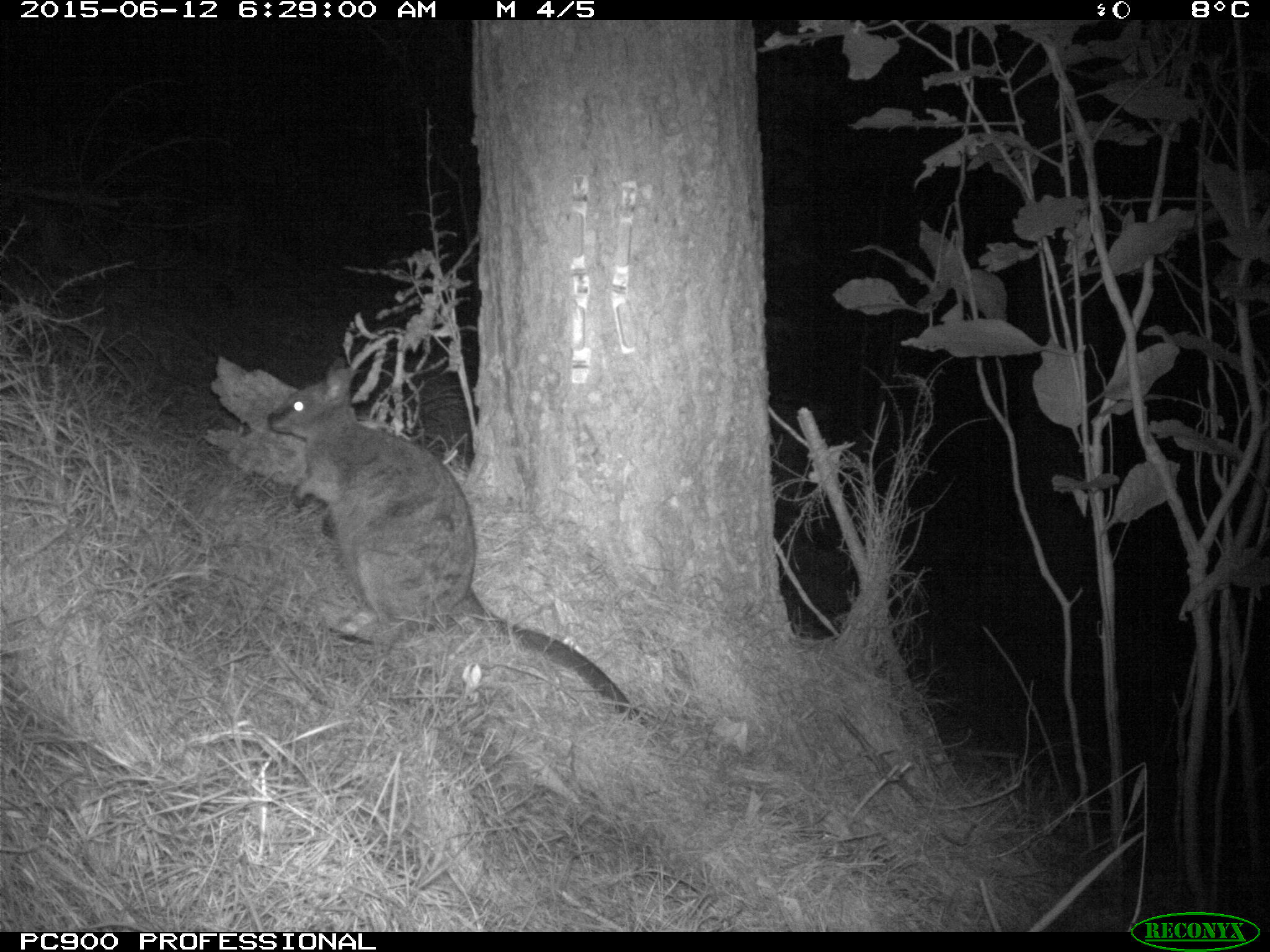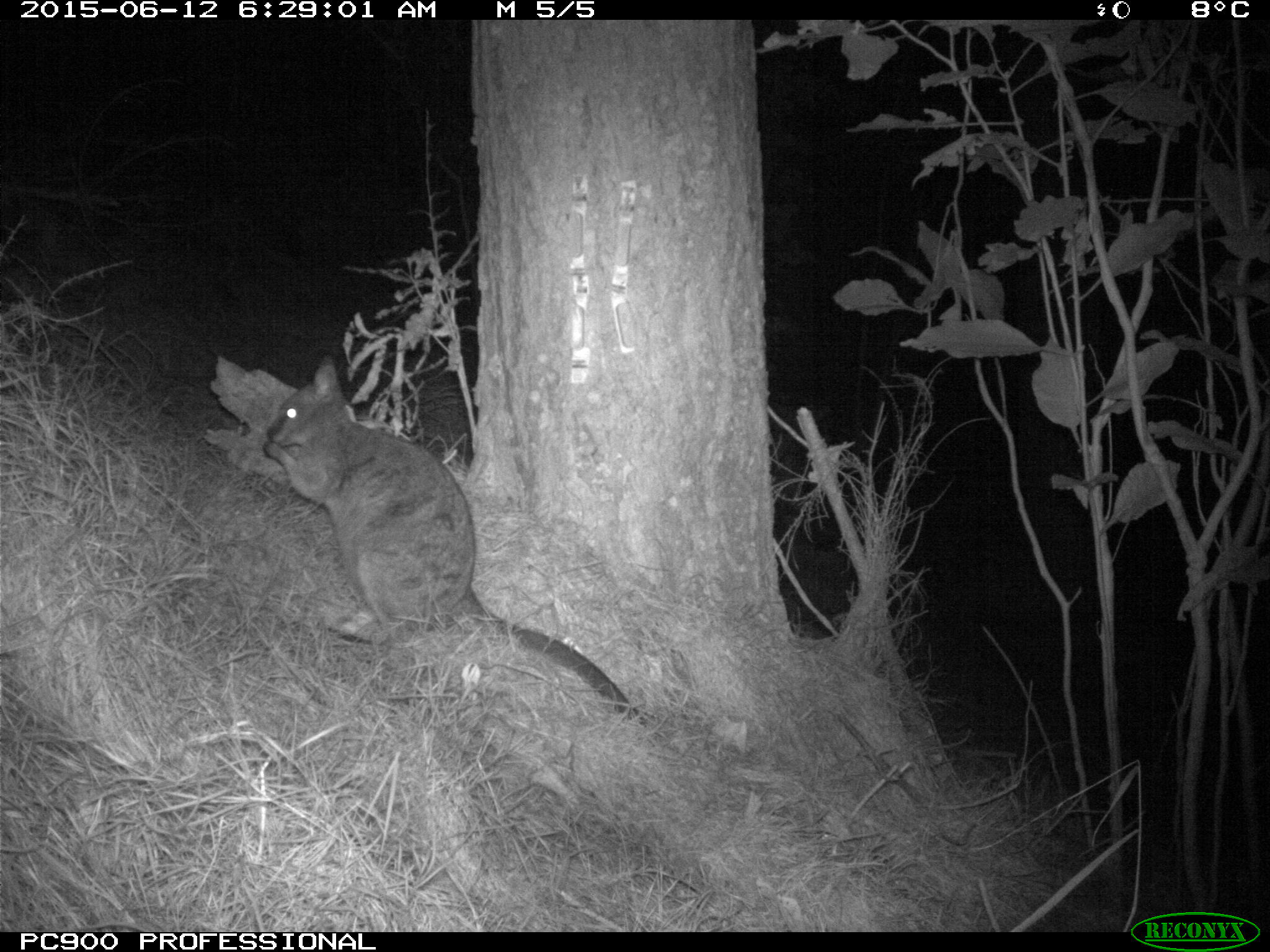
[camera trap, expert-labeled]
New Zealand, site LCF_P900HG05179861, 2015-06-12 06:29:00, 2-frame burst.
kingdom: Animalia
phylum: Chordata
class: Mammalia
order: Diprotodontia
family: Macropodidae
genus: Notamacropus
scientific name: Notamacropus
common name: wallaby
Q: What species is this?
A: Wallaby (Notamacropus).